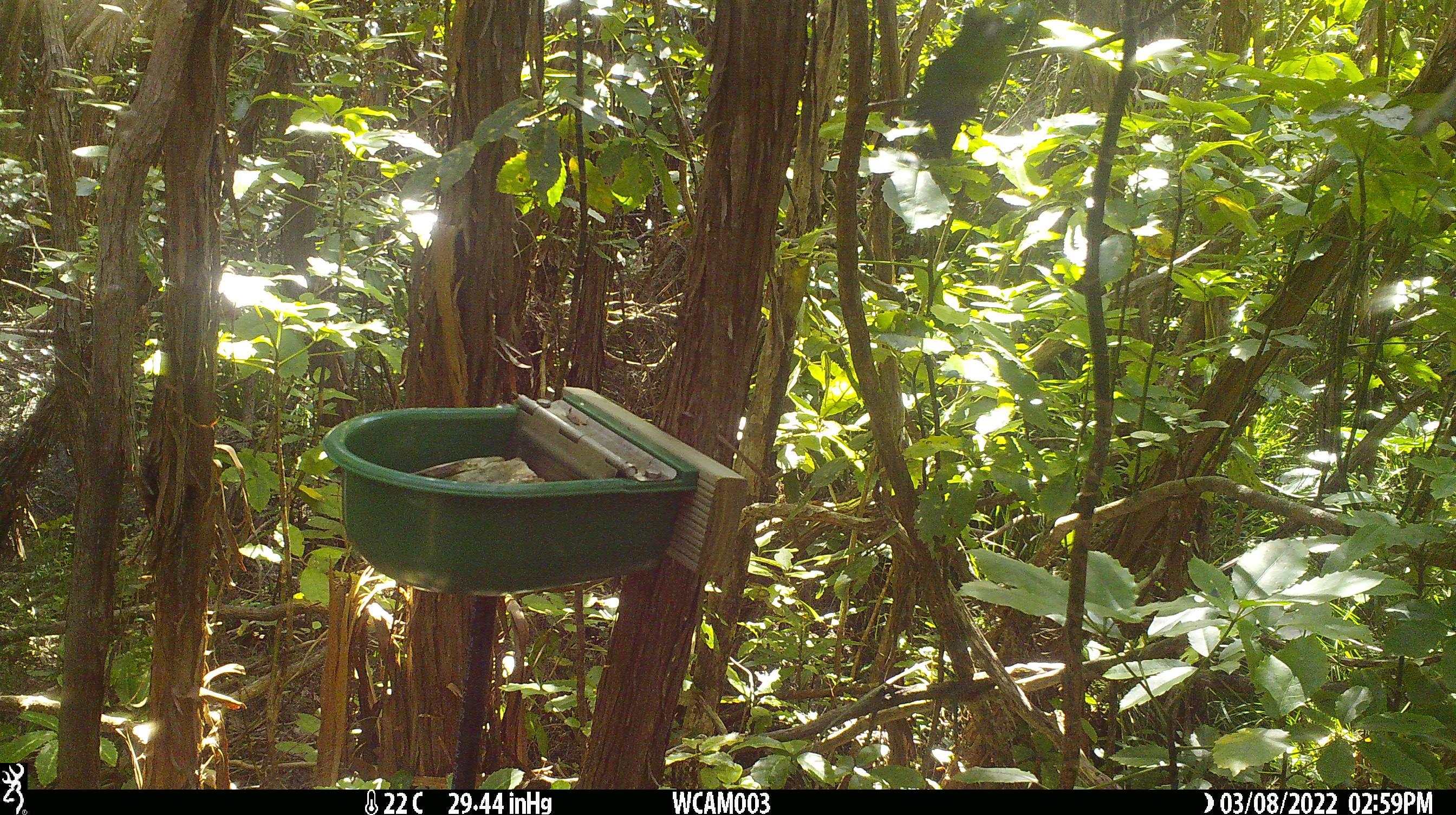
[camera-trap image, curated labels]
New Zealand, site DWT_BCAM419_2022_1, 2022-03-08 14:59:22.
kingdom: Animalia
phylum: Chordata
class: Aves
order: Psittaciformes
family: Psittaculidae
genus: Cyanoramphus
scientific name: Cyanoramphus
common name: parakeet